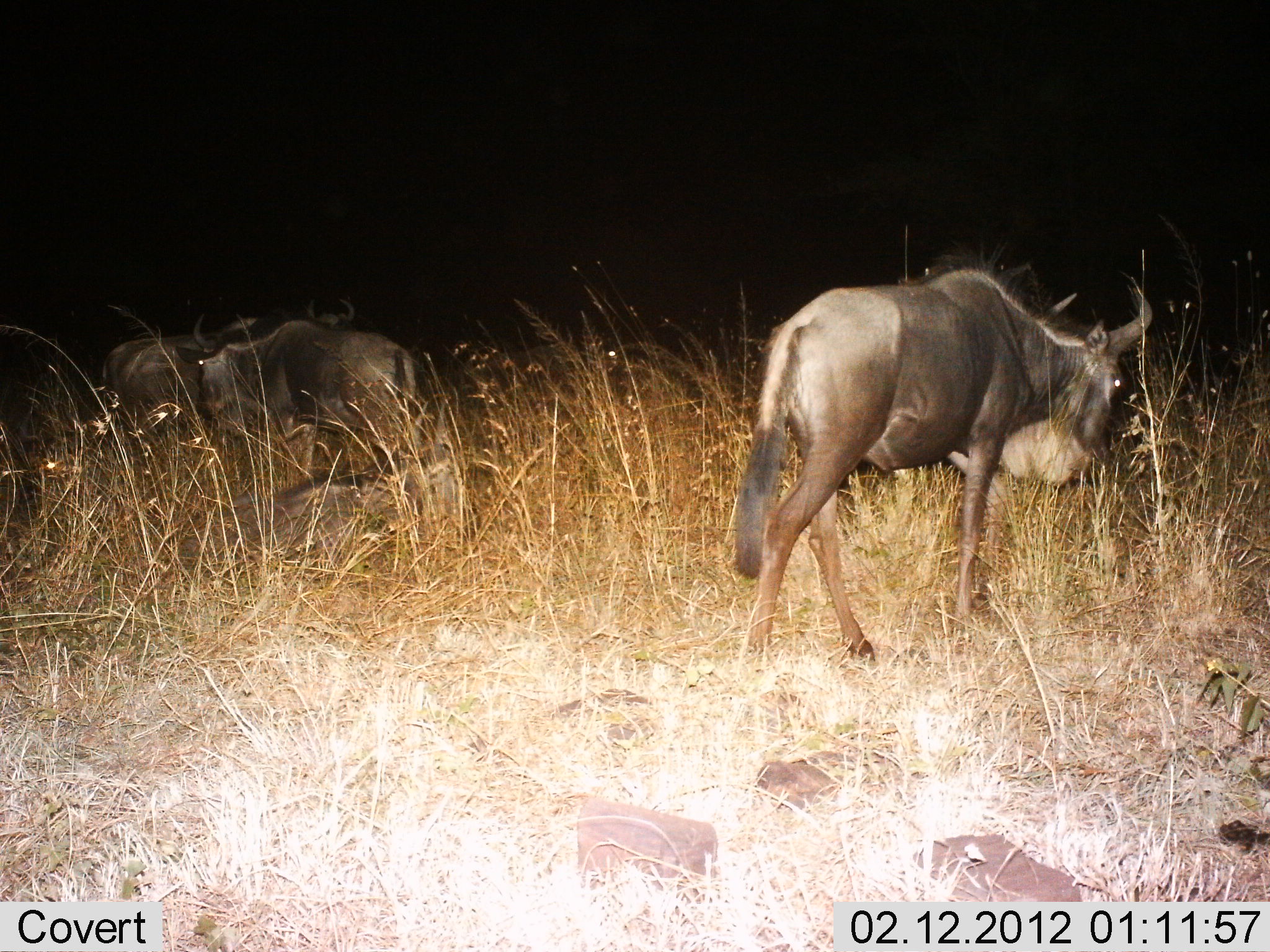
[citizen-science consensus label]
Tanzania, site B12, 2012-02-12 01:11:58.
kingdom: Animalia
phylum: Chordata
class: Mammalia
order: Artiodactyla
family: Bovidae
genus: Connochaetes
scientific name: Connochaetes taurinus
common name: blue wildebeest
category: wildebeest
Wildebeest (blue wildebeest) (Connochaetes taurinus), count 4. Behavior (volunteer vote fractions): standing 79%, resting 63%, moving 63%, interacting 0%. Young present (vote fraction): 0%. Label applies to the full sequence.